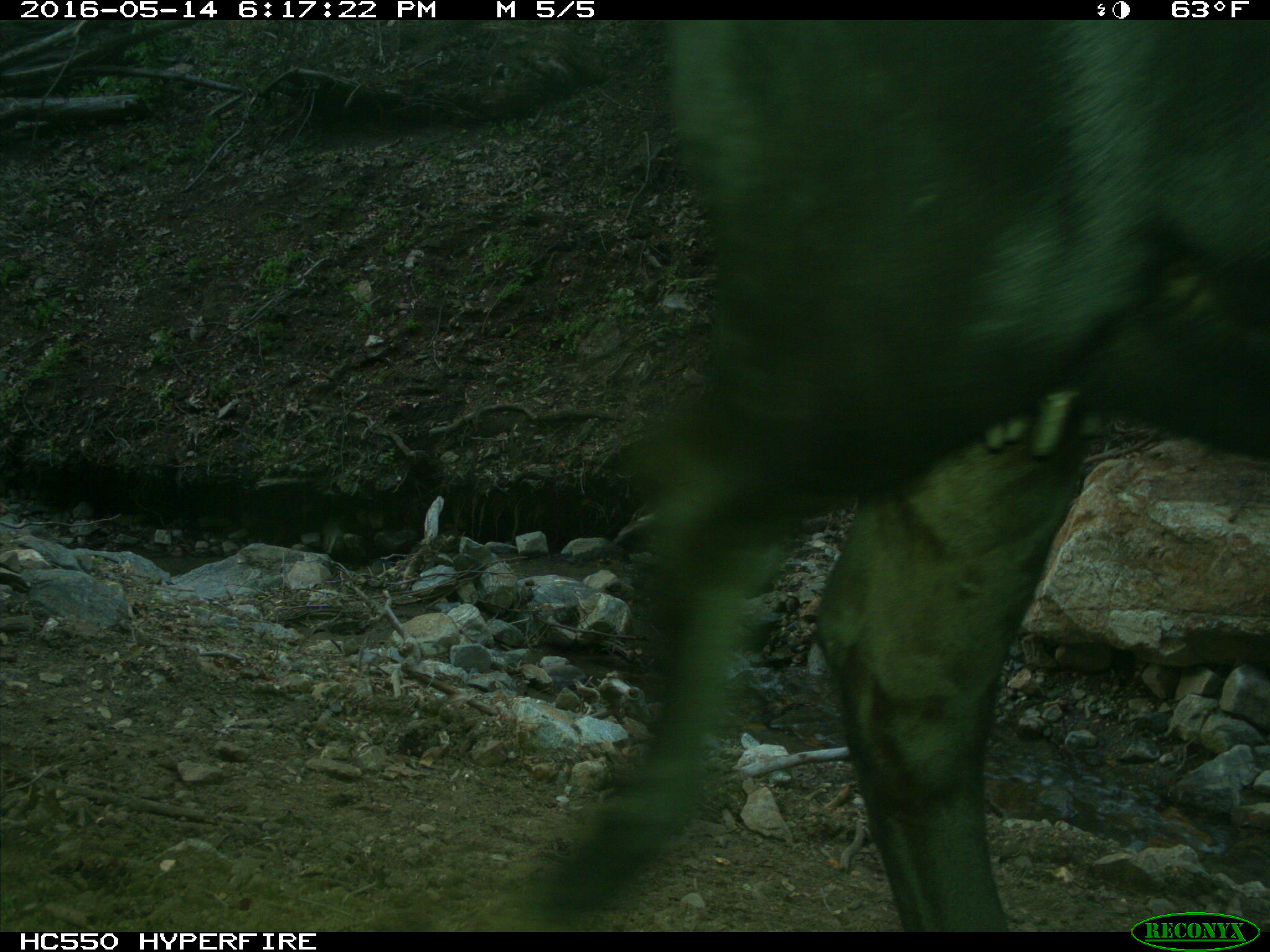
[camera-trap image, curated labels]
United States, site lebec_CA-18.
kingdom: Animalia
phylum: Chordata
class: Mammalia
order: Artiodactyla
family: Bovidae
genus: Bos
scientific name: Bos taurus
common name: domestic cow